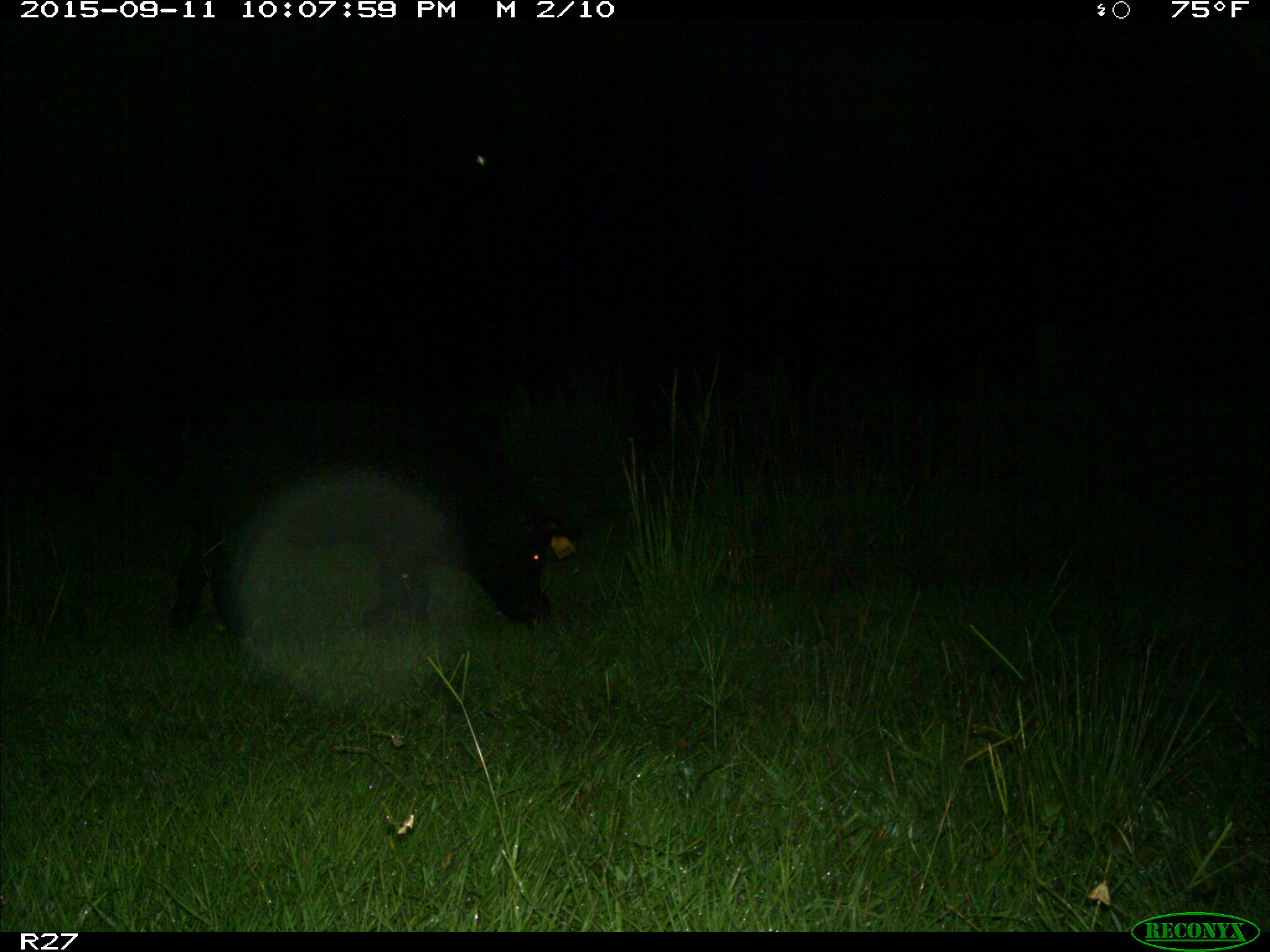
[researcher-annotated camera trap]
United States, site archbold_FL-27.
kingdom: Animalia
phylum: Chordata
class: Mammalia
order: Artiodactyla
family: Suidae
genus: Sus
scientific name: Sus scrofa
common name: wild boar